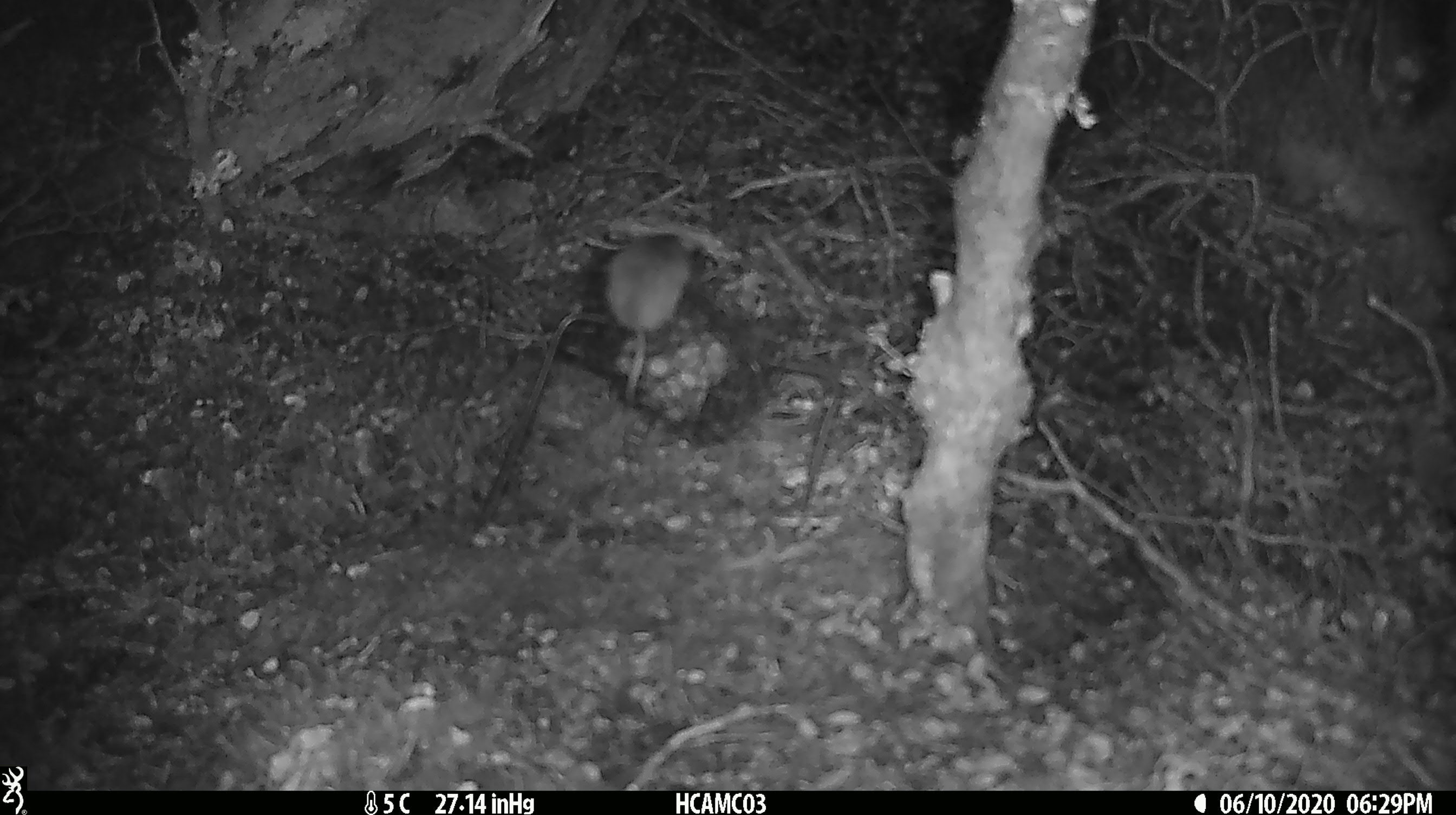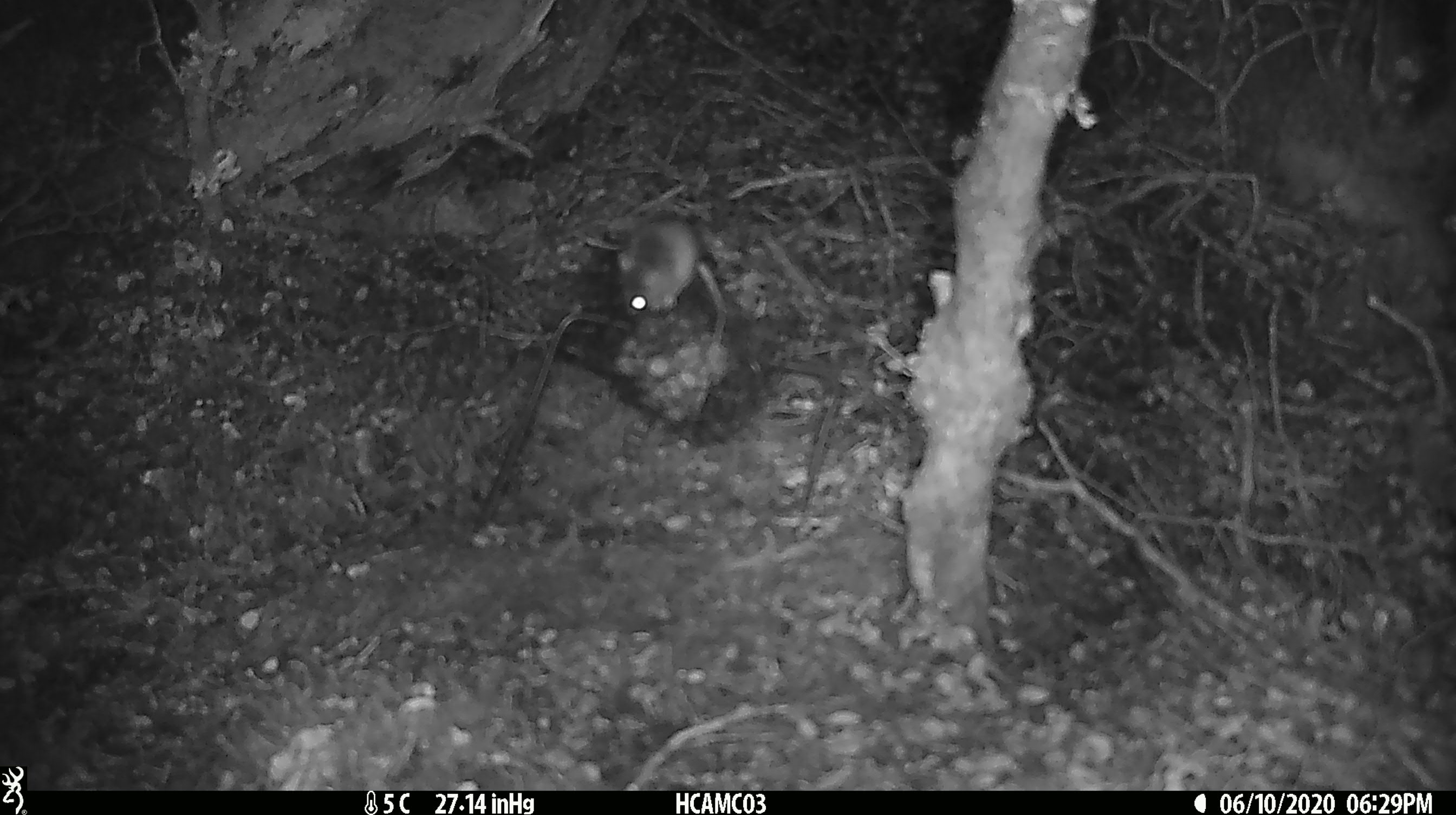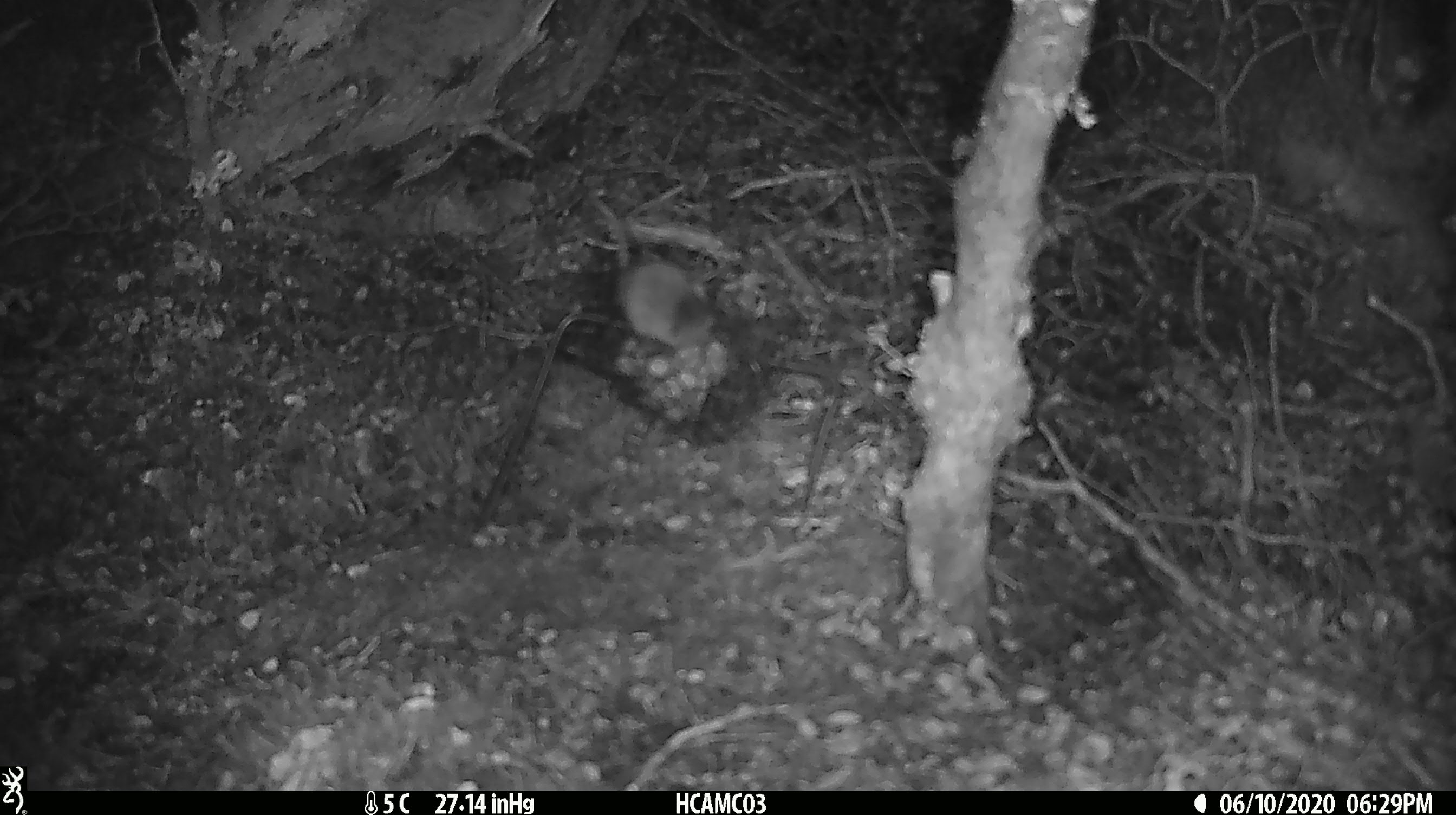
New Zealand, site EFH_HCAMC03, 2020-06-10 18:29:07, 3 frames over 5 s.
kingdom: Animalia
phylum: Chordata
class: Mammalia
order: Rodentia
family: Muridae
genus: Mus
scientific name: Mus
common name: mouse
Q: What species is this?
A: Mouse (Mus).